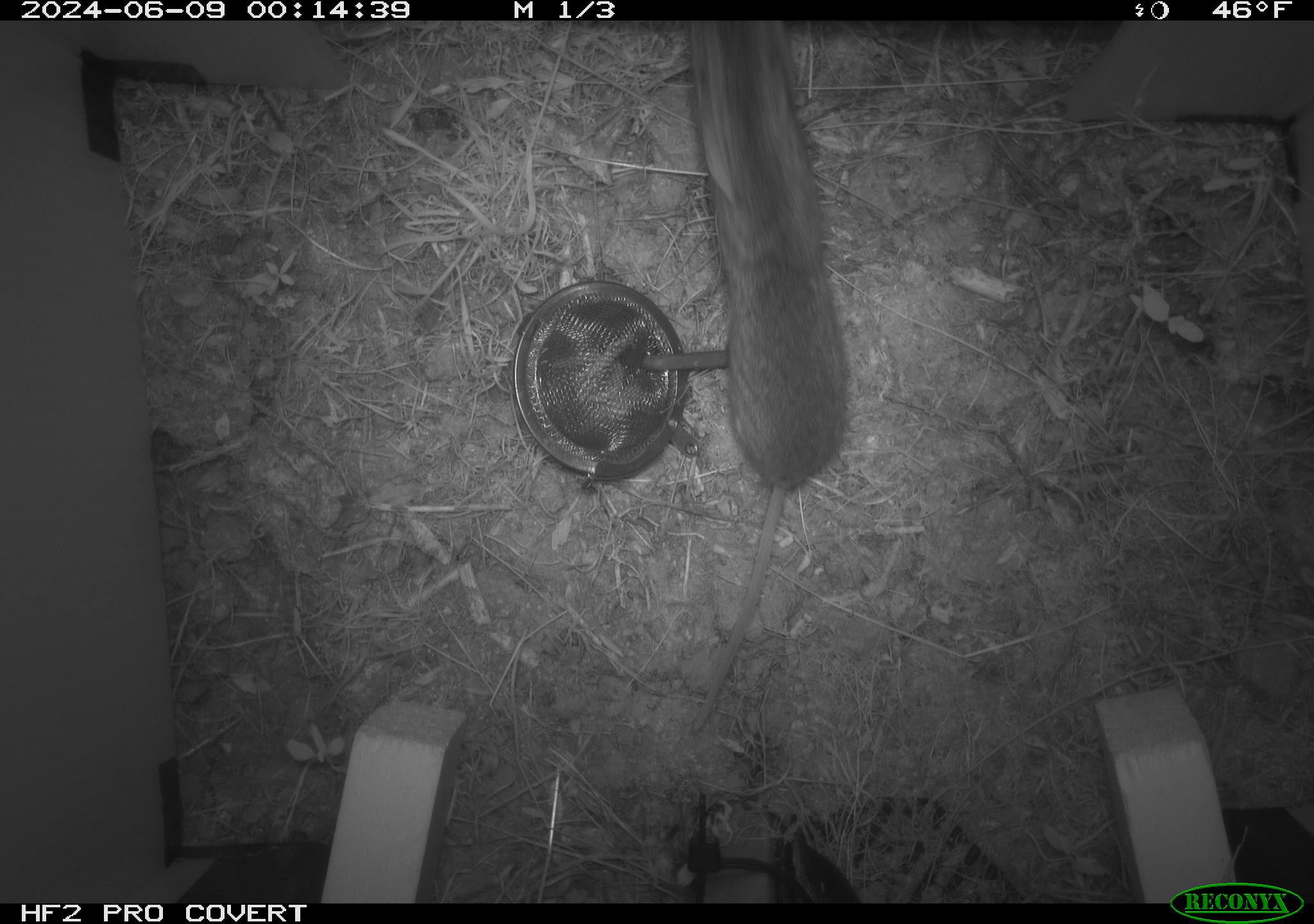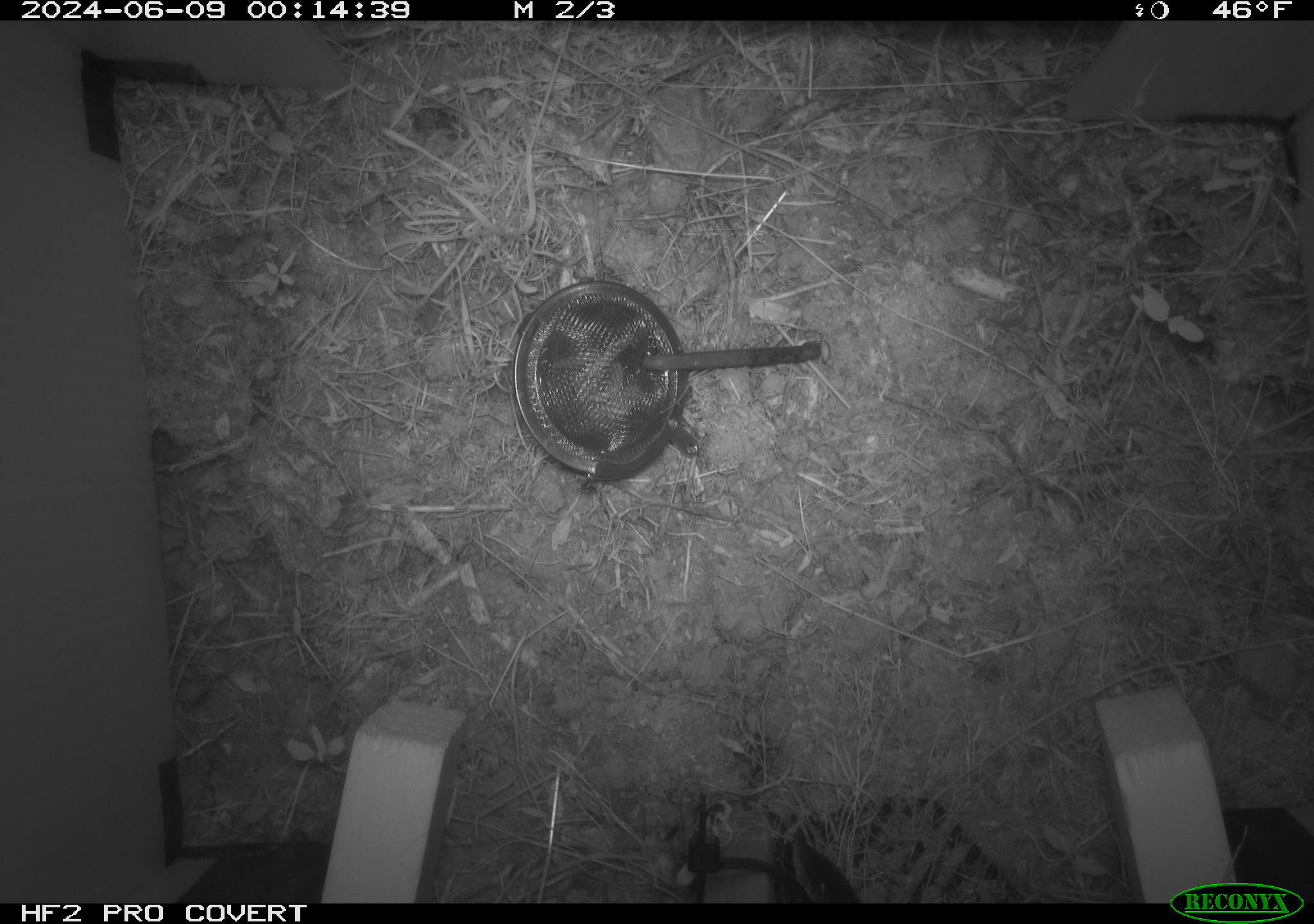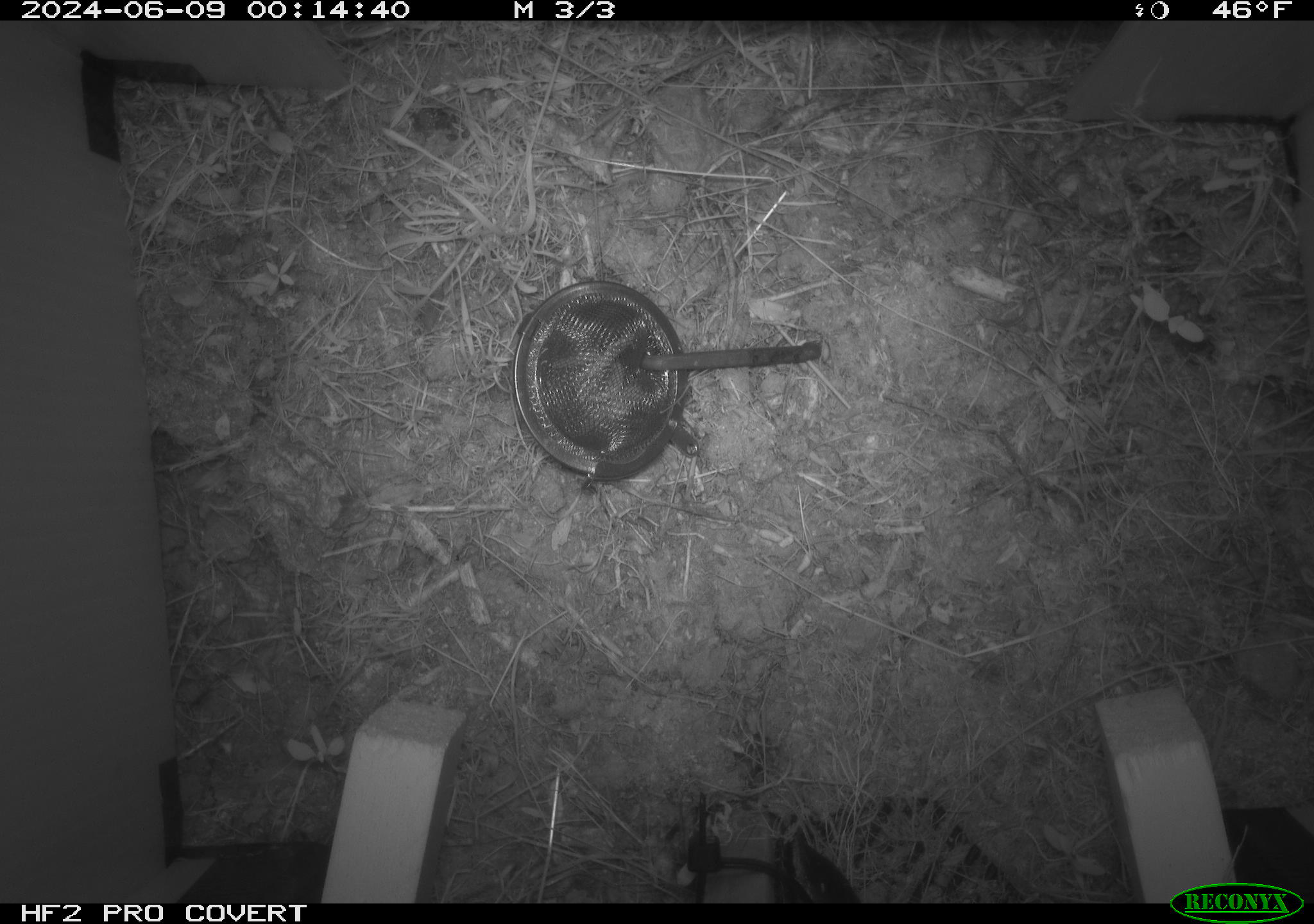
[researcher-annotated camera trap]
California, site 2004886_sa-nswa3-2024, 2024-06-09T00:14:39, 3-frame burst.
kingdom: Animalia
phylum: Chordata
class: Mammalia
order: Rodentia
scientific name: Rodentia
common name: rodent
Rodent (Rodentia).